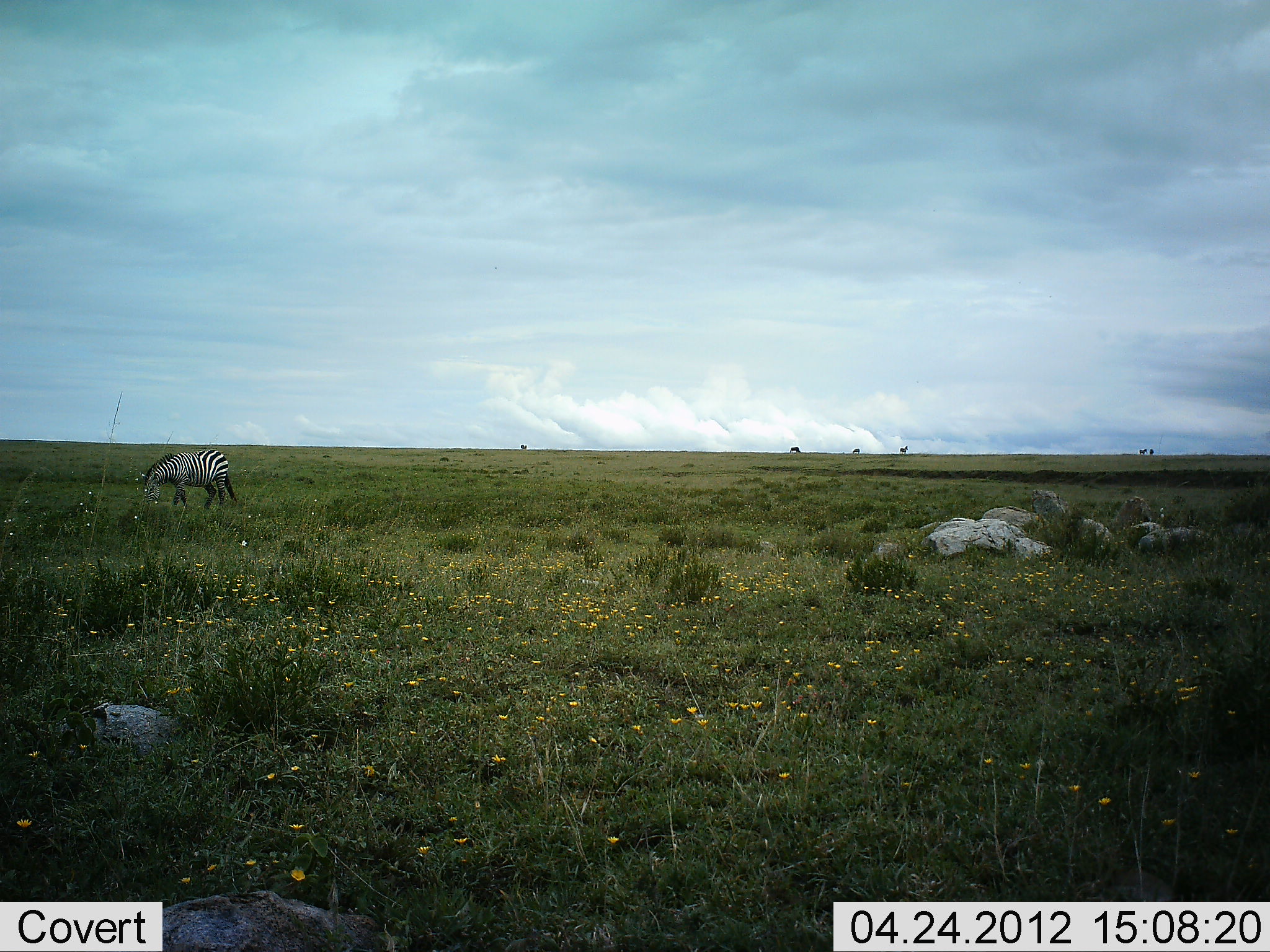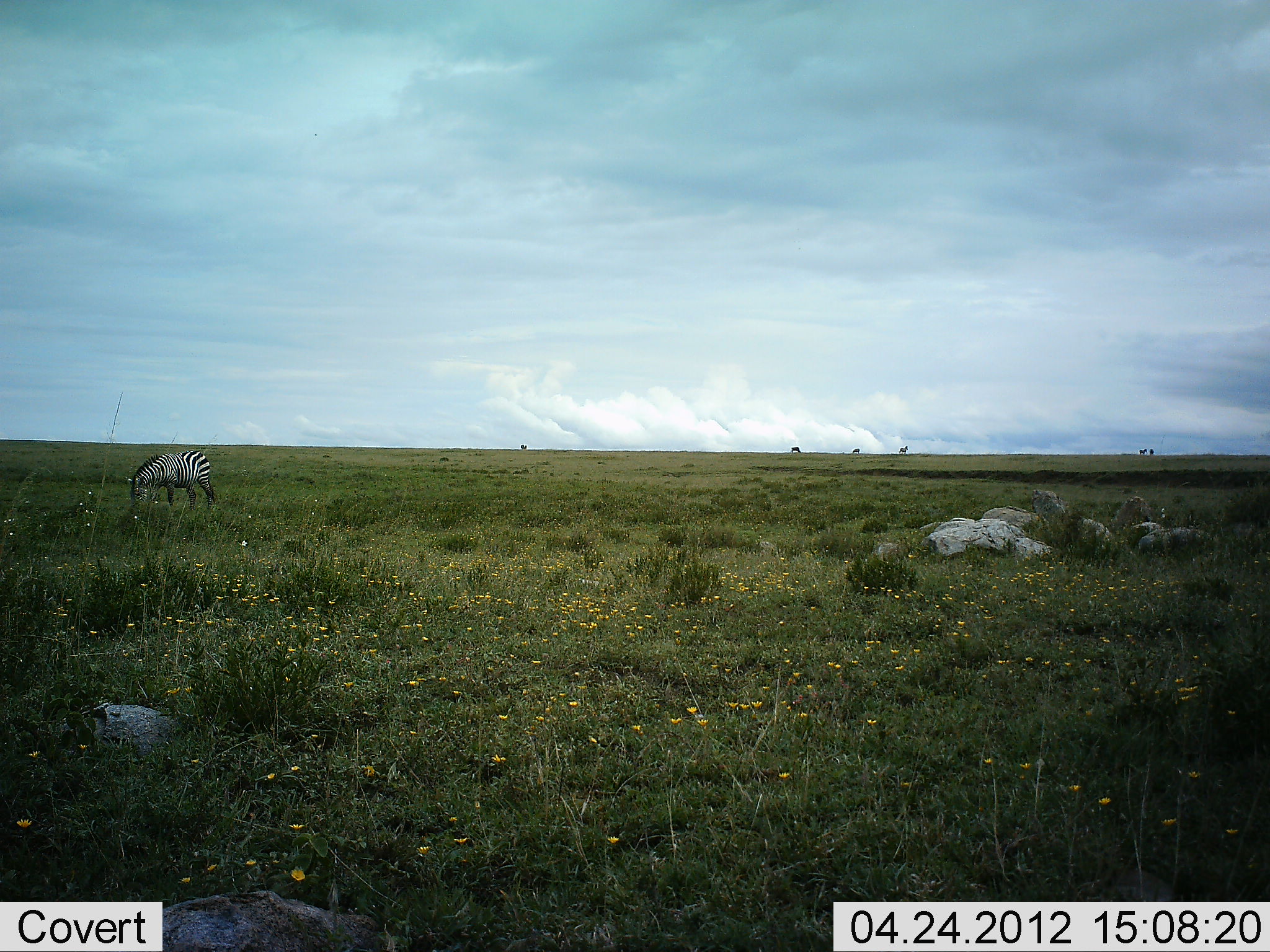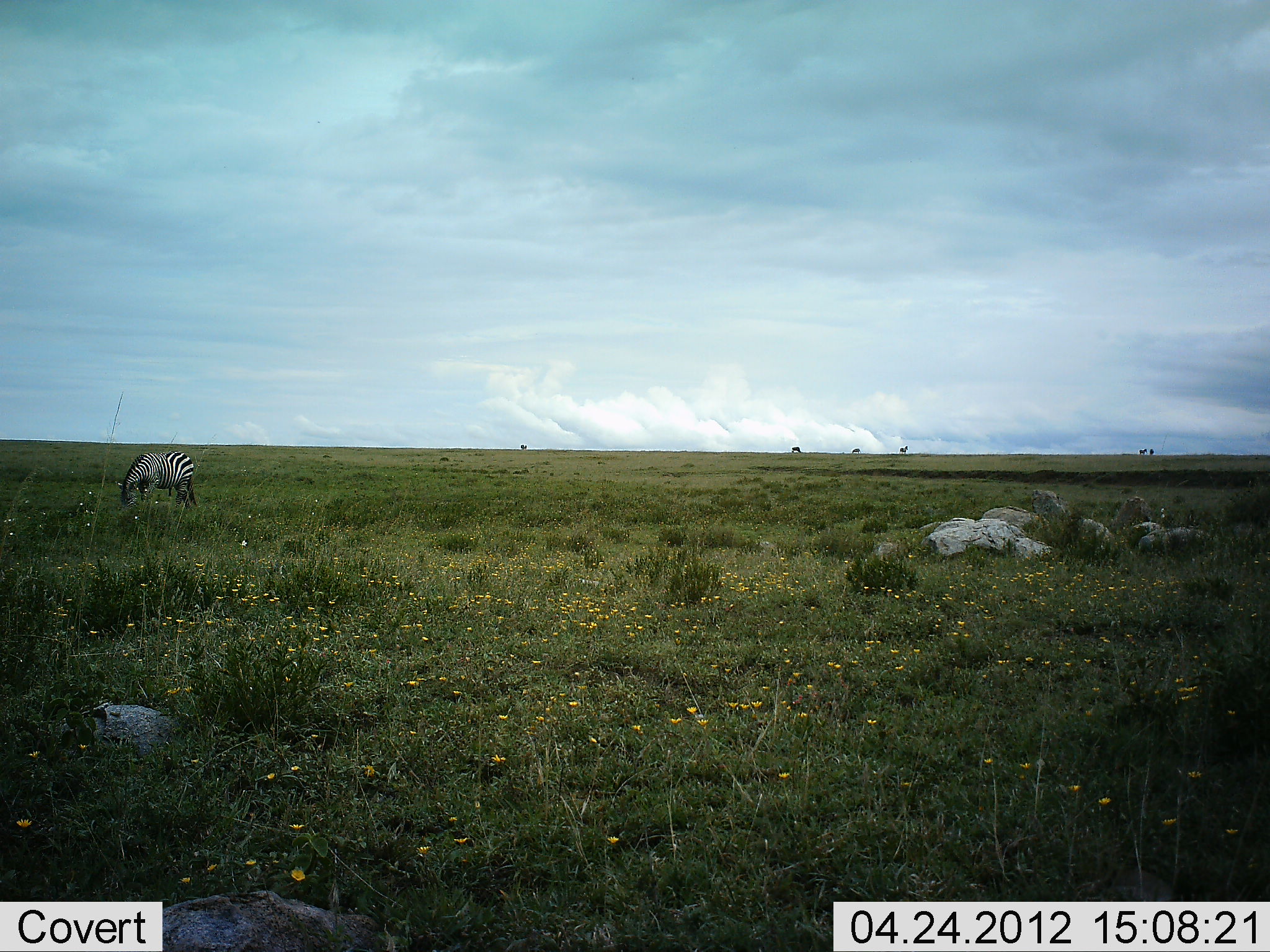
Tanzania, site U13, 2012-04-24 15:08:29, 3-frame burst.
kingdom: Animalia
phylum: Chordata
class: Mammalia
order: Perissodactyla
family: Equidae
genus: Equus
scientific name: Equus quagga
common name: plains zebra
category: zebra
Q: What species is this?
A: Zebra (plains zebra) (Equus quagga).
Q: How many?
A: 1.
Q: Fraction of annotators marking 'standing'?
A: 19%.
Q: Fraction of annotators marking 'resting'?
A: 0%.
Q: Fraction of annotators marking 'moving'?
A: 38%.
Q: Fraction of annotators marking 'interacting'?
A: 0%.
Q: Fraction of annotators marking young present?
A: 0%.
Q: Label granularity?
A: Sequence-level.